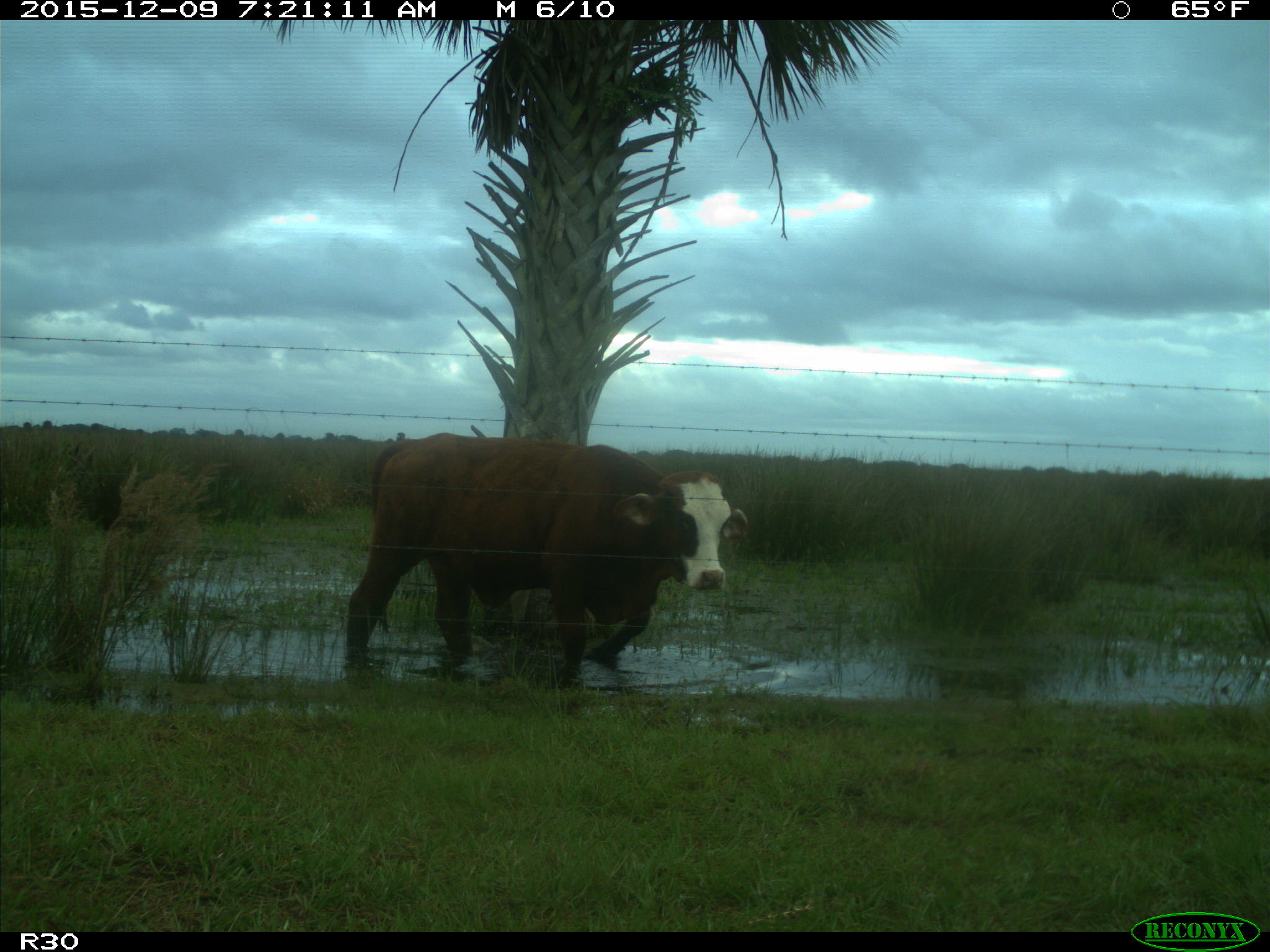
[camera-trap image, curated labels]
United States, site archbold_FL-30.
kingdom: Animalia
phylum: Chordata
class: Mammalia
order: Artiodactyla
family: Bovidae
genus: Bos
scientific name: Bos taurus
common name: domestic cow